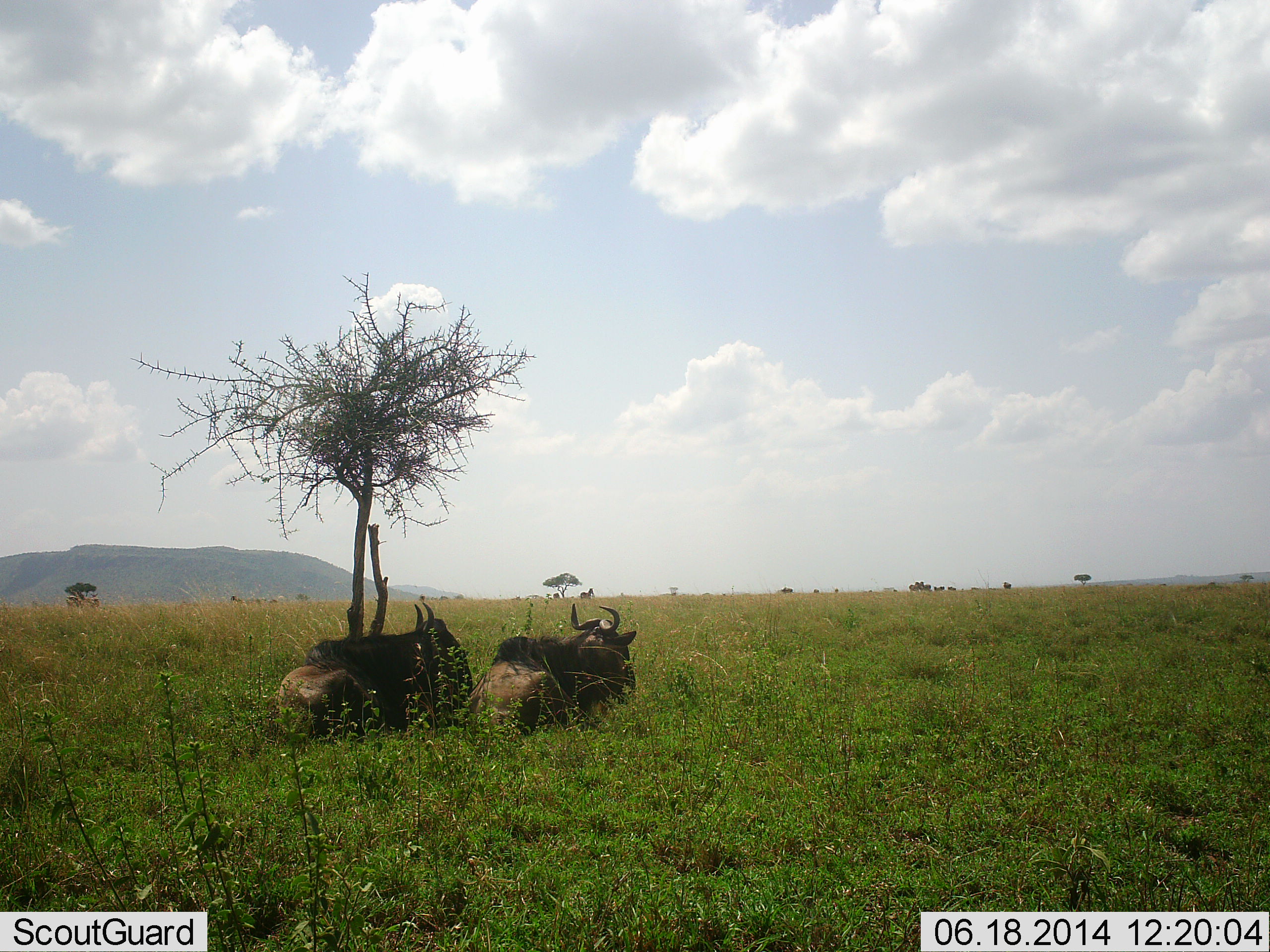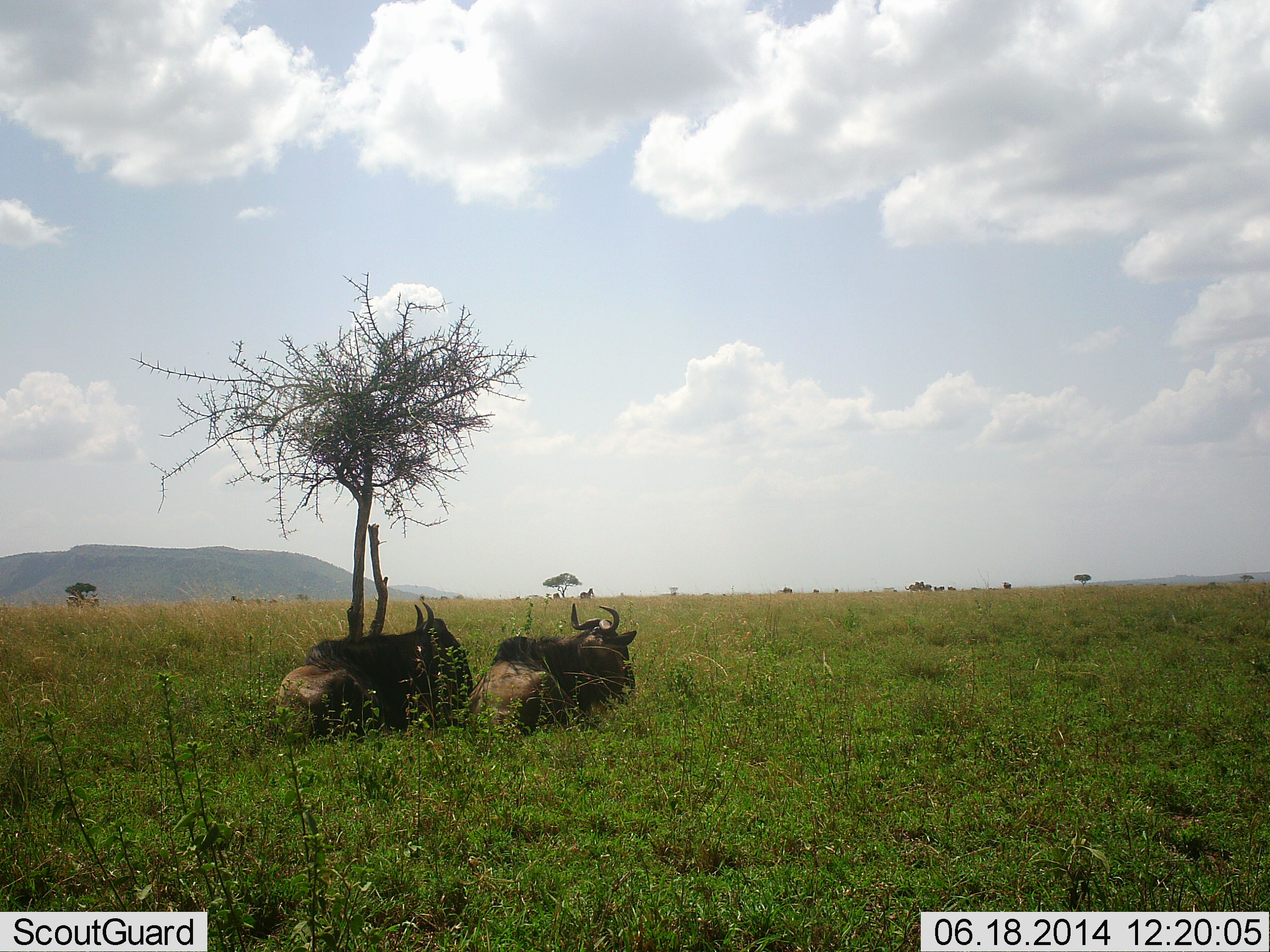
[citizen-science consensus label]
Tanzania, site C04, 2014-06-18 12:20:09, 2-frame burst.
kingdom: Animalia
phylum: Chordata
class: Mammalia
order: Artiodactyla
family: Bovidae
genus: Connochaetes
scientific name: Connochaetes taurinus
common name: blue wildebeest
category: wildebeest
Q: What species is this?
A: Wildebeest (blue wildebeest) (Connochaetes taurinus).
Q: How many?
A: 2.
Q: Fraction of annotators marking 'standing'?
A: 0%.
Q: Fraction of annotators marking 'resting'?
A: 100%.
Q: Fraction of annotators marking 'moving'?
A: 0%.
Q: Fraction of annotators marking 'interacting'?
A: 0%.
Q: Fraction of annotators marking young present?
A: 0%.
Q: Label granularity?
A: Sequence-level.